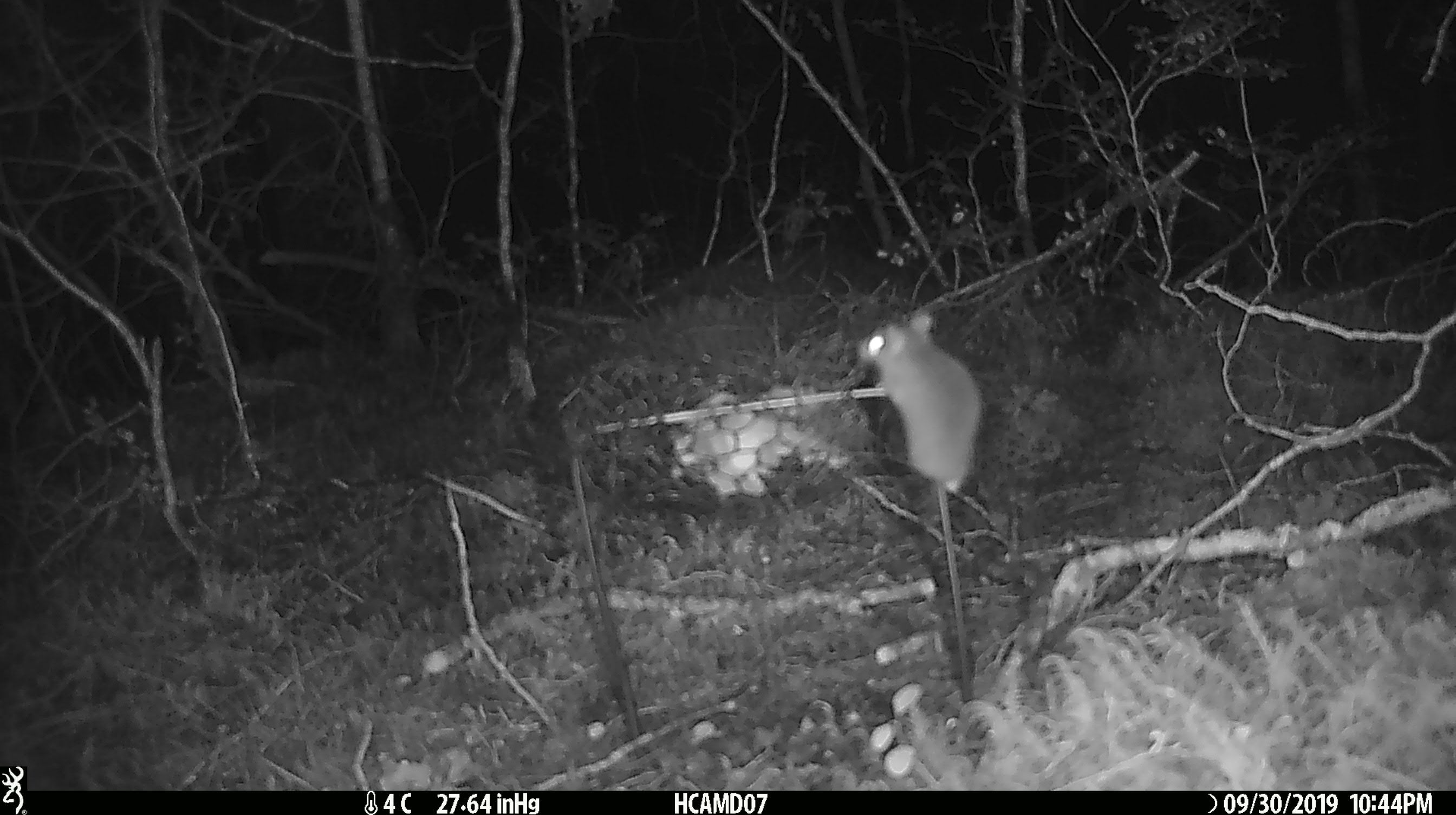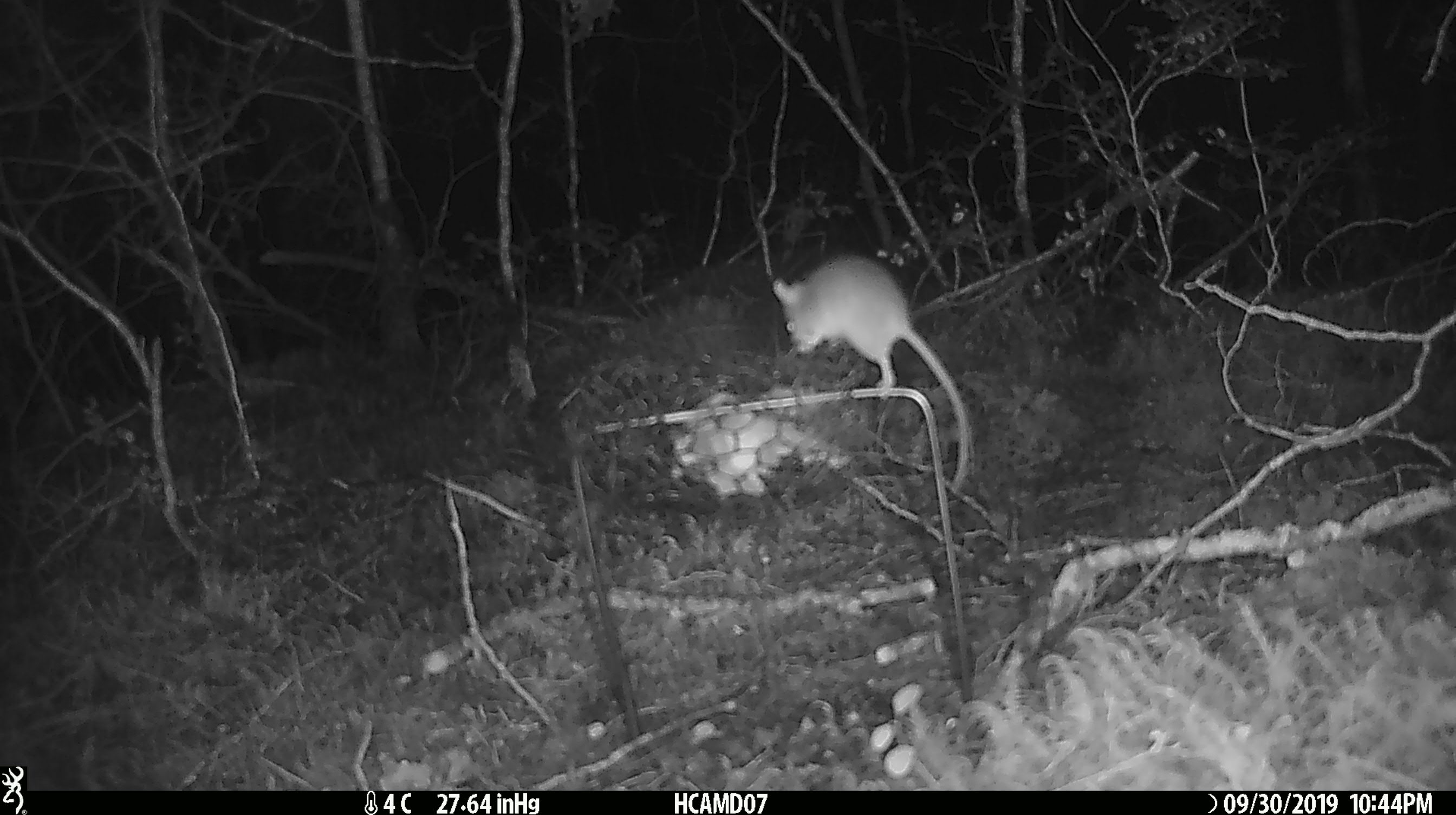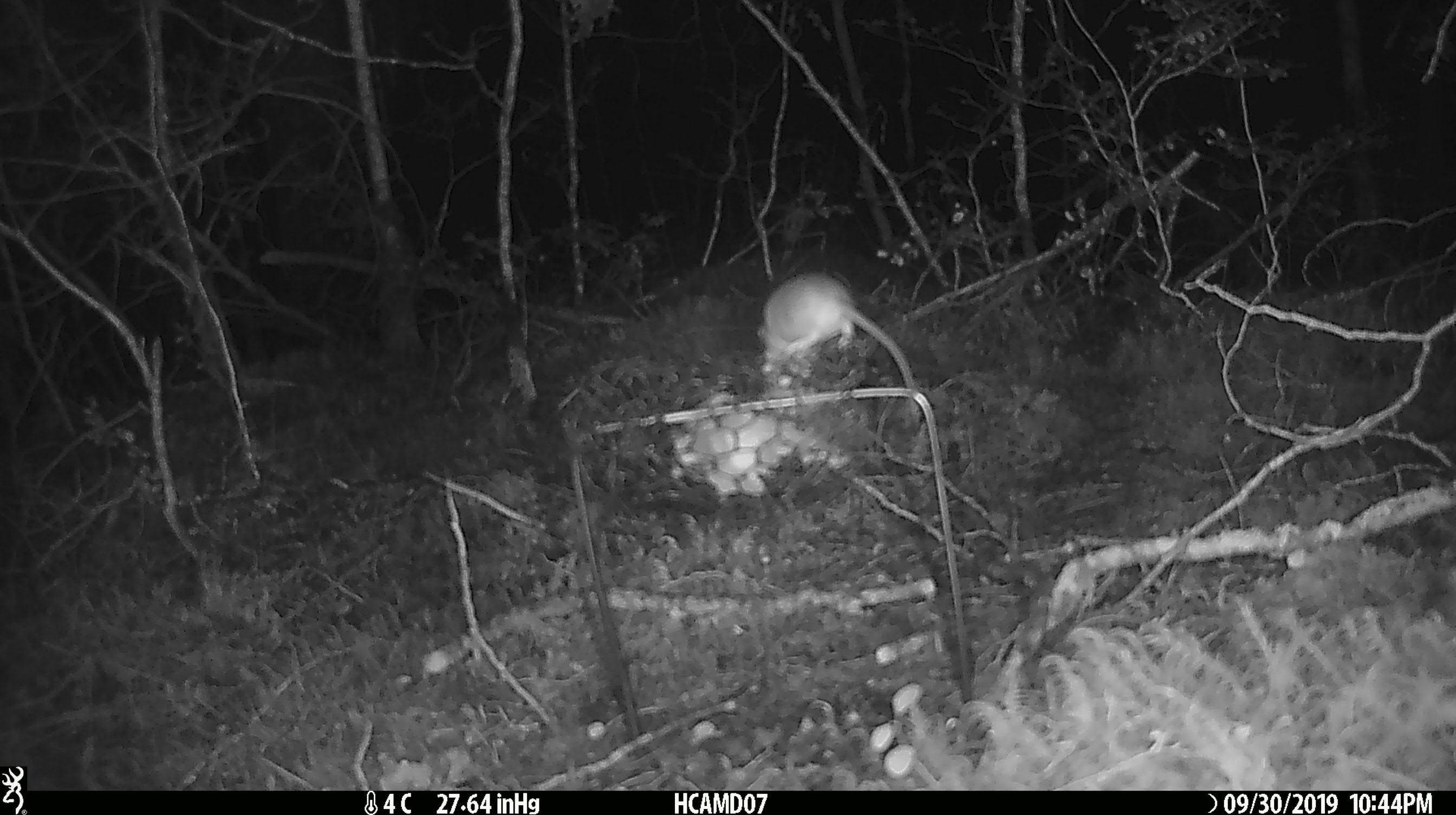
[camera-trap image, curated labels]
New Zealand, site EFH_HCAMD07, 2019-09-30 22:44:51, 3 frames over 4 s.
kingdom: Animalia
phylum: Chordata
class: Mammalia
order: Rodentia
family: Muridae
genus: Mus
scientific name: Mus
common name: mouse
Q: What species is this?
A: Mouse (Mus).